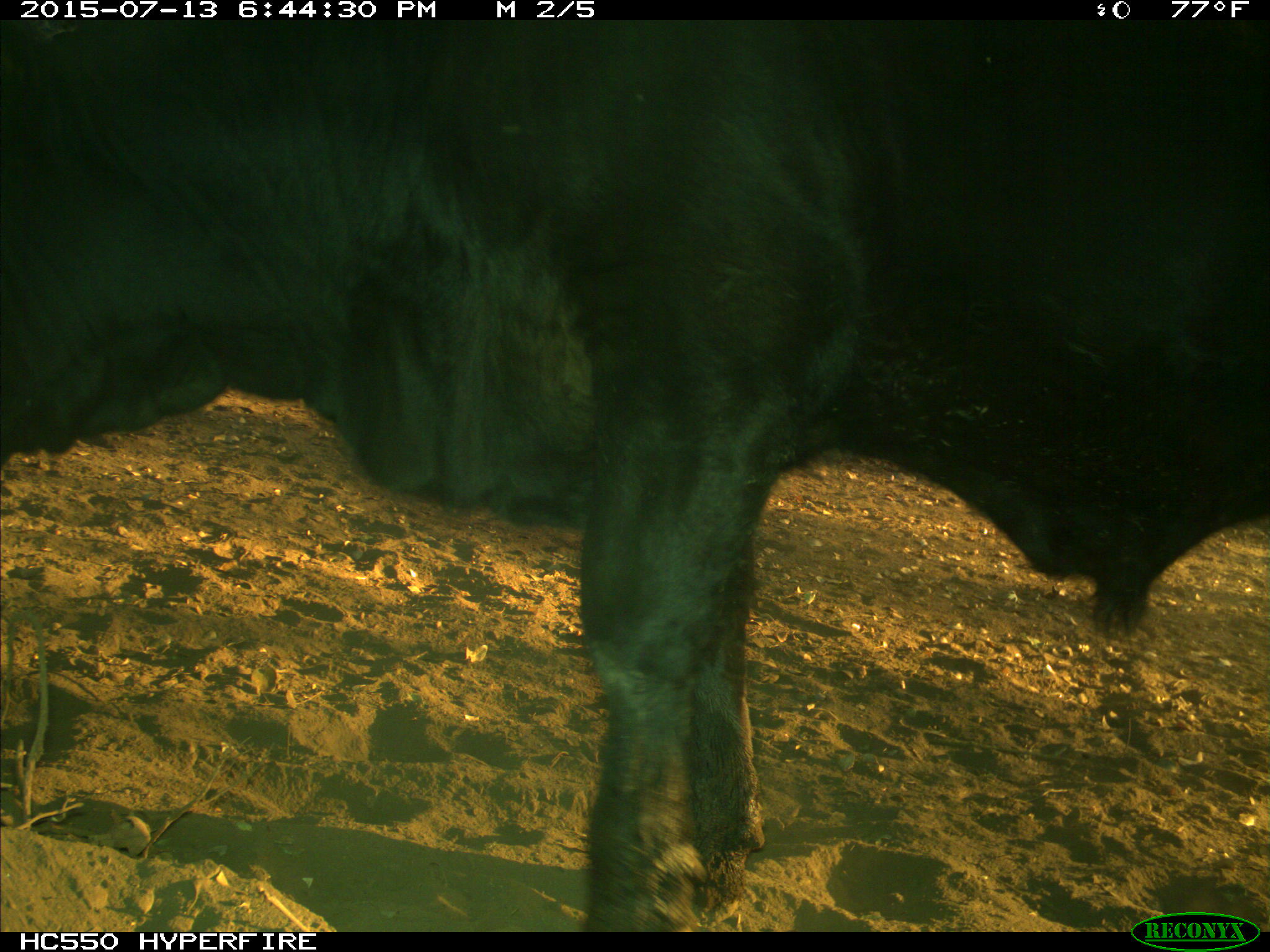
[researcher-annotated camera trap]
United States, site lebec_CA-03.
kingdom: Animalia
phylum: Chordata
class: Mammalia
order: Artiodactyla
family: Bovidae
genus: Bos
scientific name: Bos taurus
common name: domestic cow